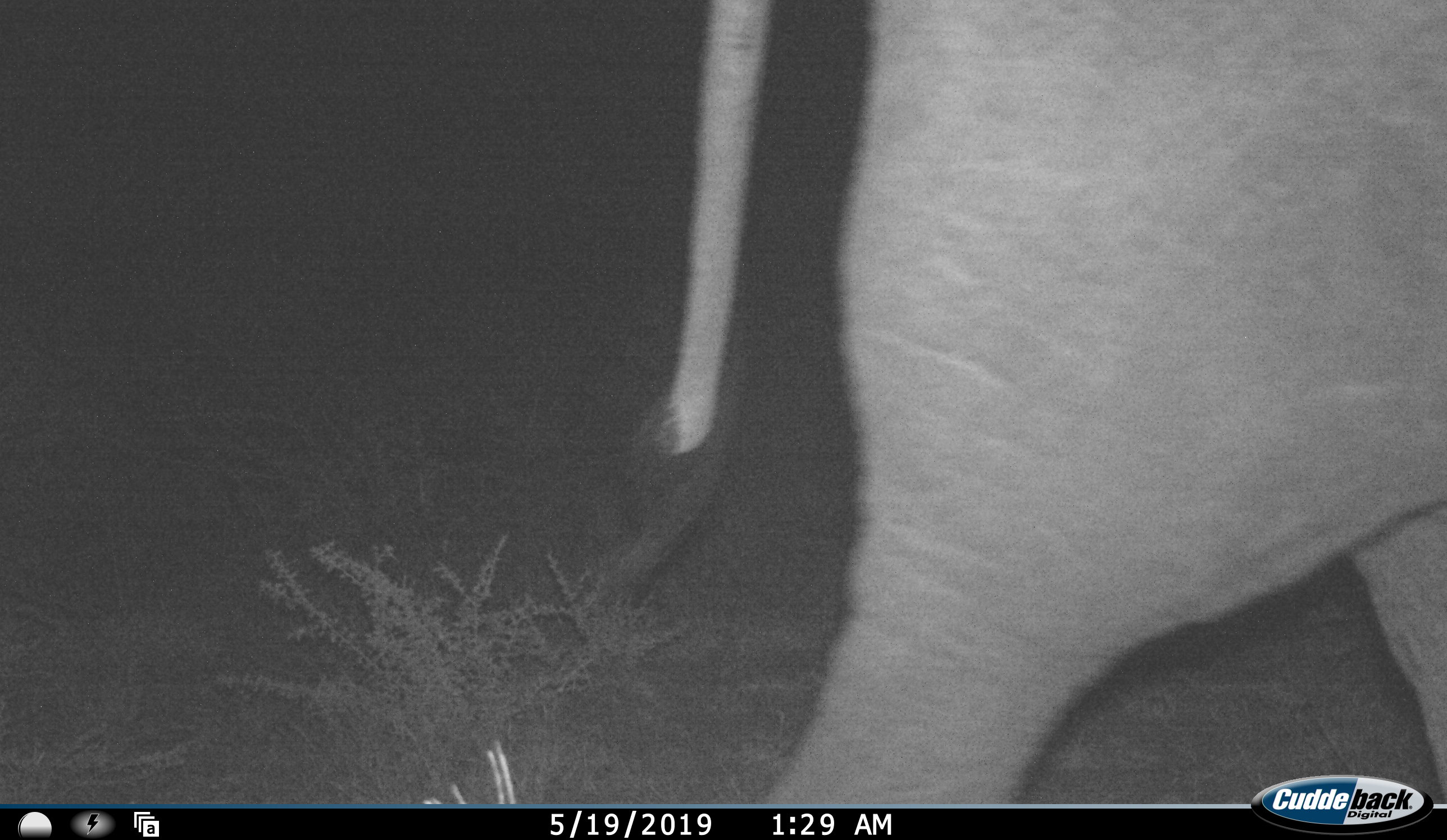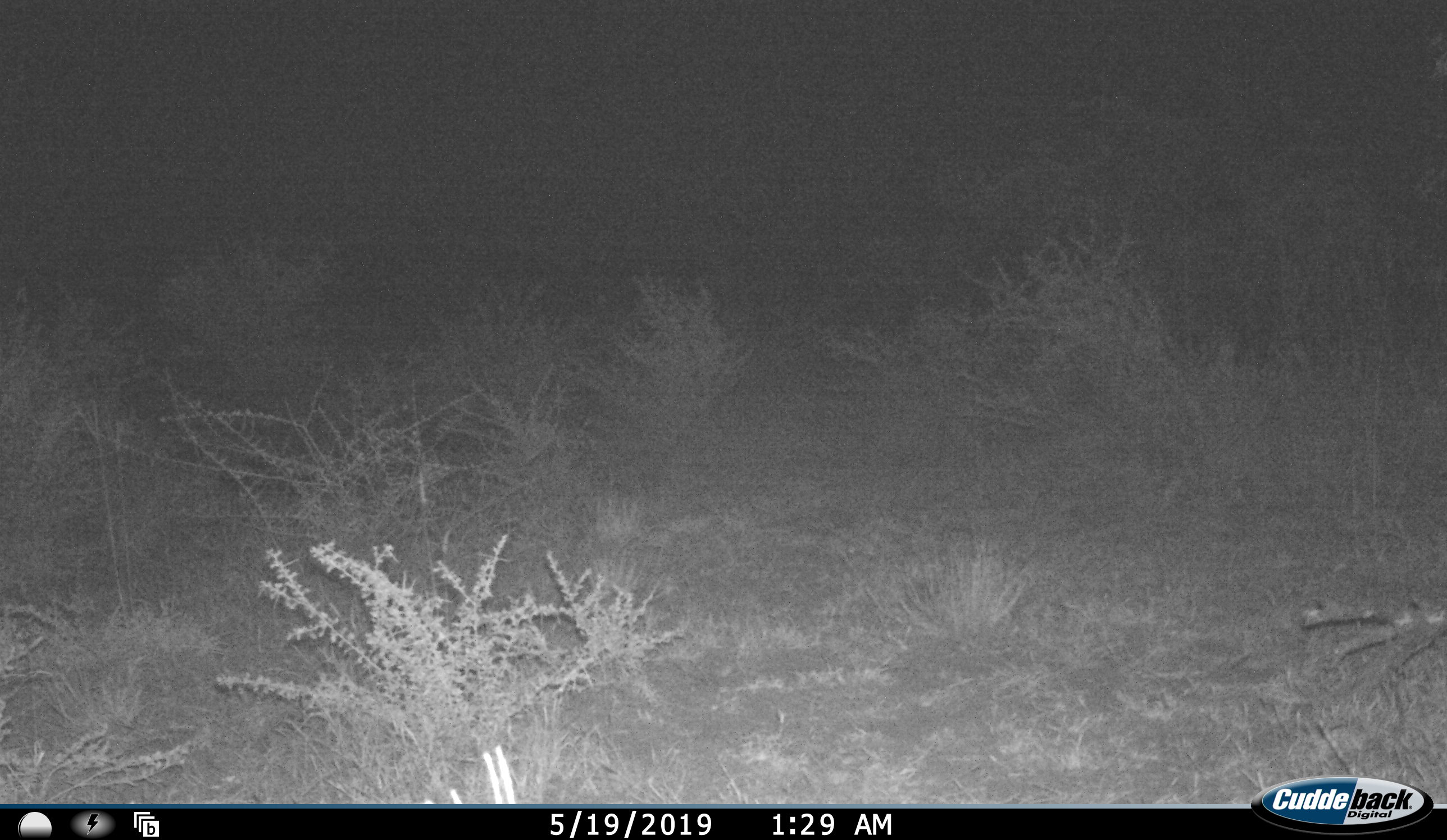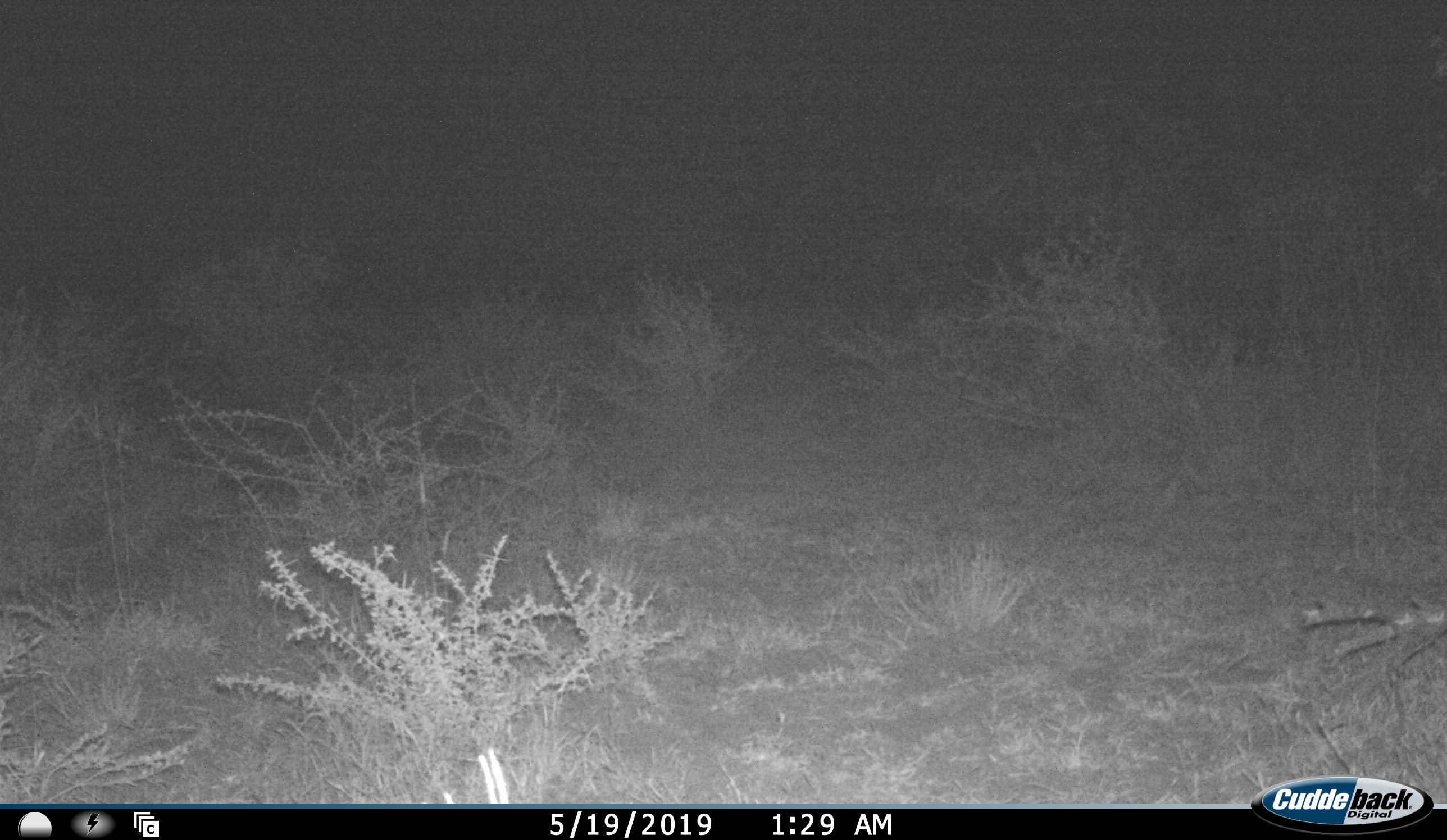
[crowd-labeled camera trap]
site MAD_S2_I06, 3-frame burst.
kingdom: Animalia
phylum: Chordata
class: Mammalia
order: Proboscidea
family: Elephantidae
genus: Loxodonta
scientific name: Loxodonta africana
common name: african bush elephant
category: elephant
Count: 1.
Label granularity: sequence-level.